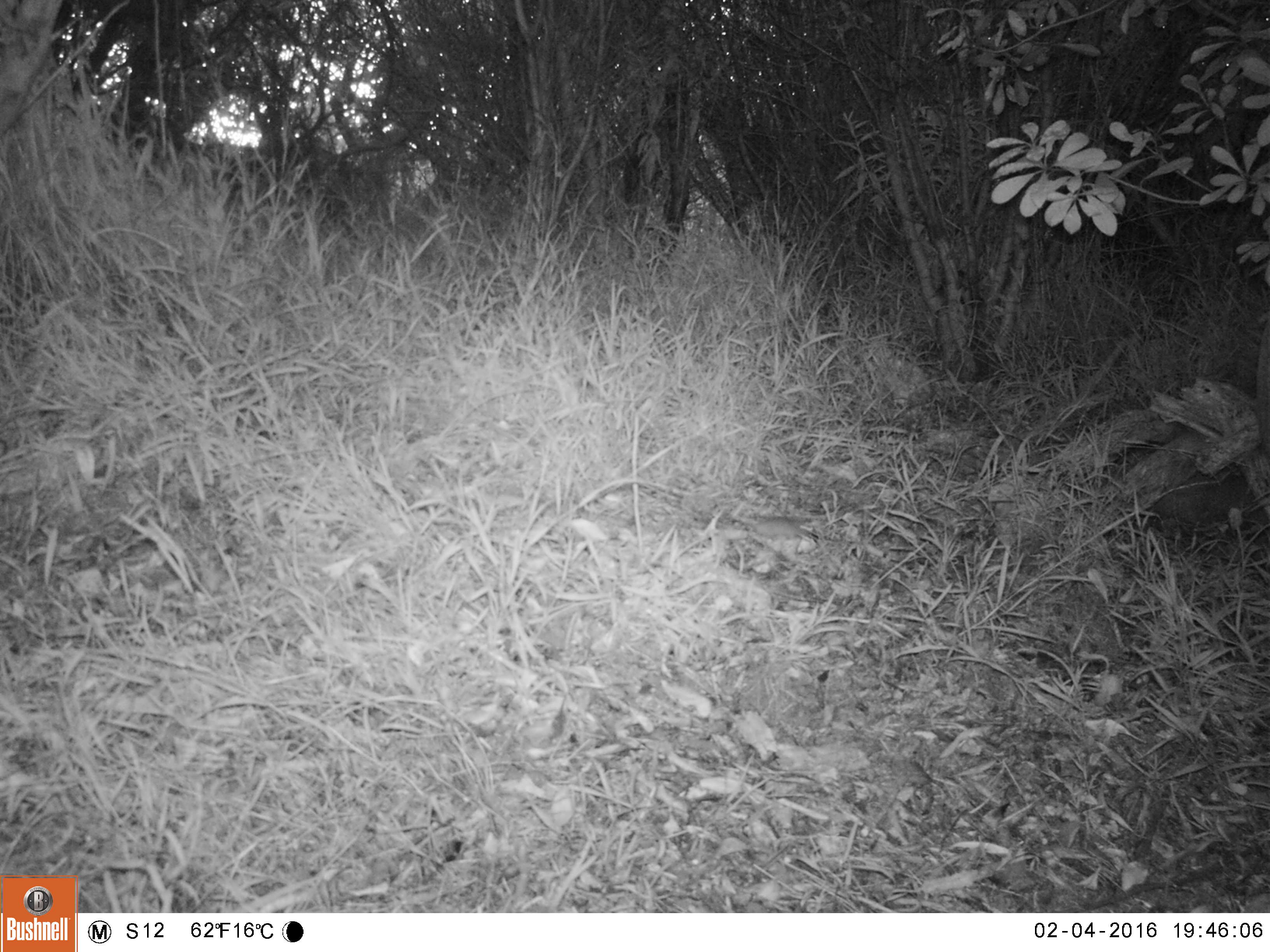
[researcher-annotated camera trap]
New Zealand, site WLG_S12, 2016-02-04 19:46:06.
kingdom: Animalia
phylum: Chordata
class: Mammalia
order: Rodentia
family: Muridae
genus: Mus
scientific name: Mus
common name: mouse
Mouse (Mus).